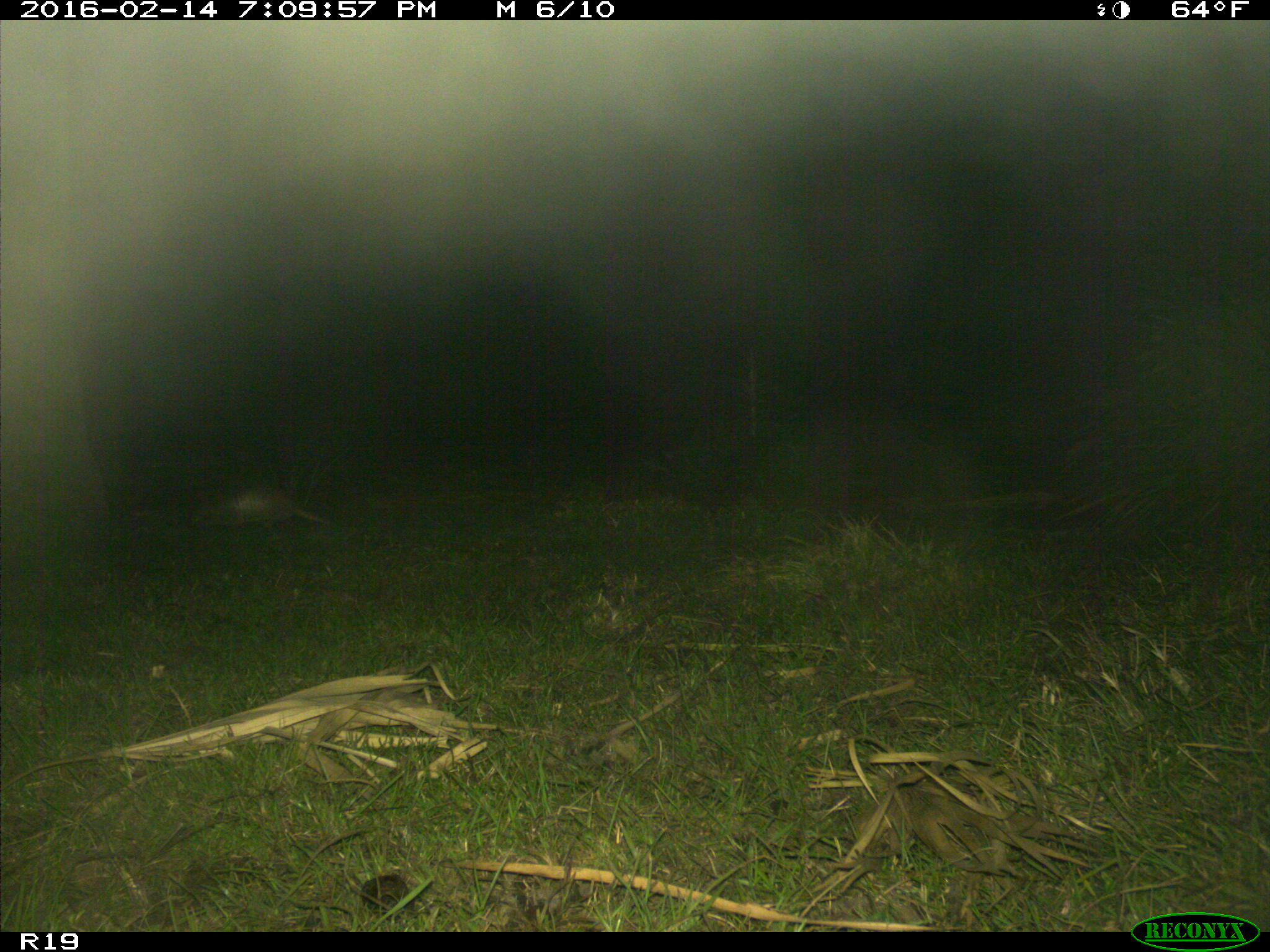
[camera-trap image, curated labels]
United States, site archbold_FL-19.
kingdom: Animalia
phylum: Chordata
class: Mammalia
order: Cingulata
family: Dasypodidae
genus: Dasypus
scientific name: Dasypus novemcinctus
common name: nine-banded armadillo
Dasypus novemcinctus (nine-banded armadillo).